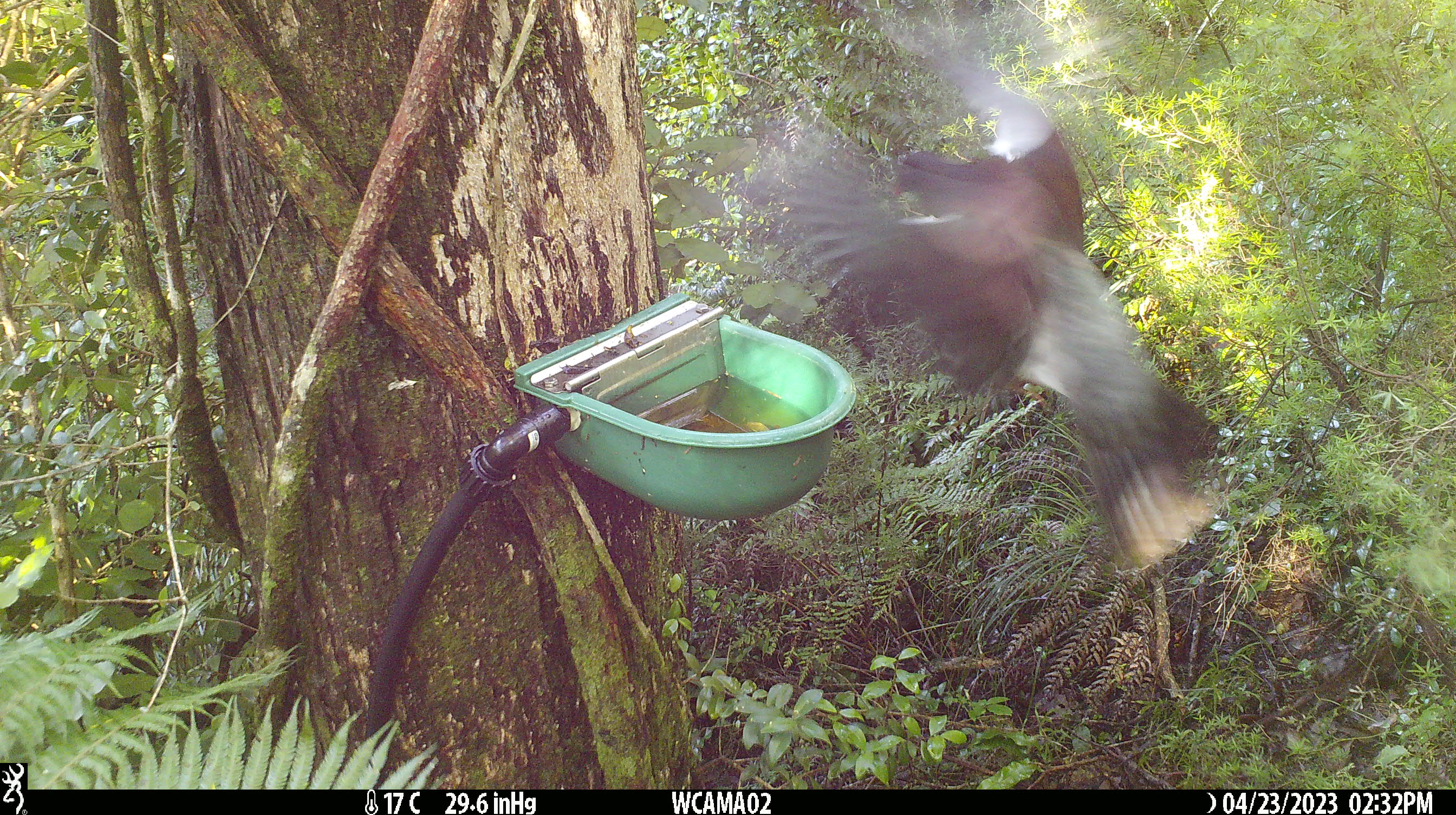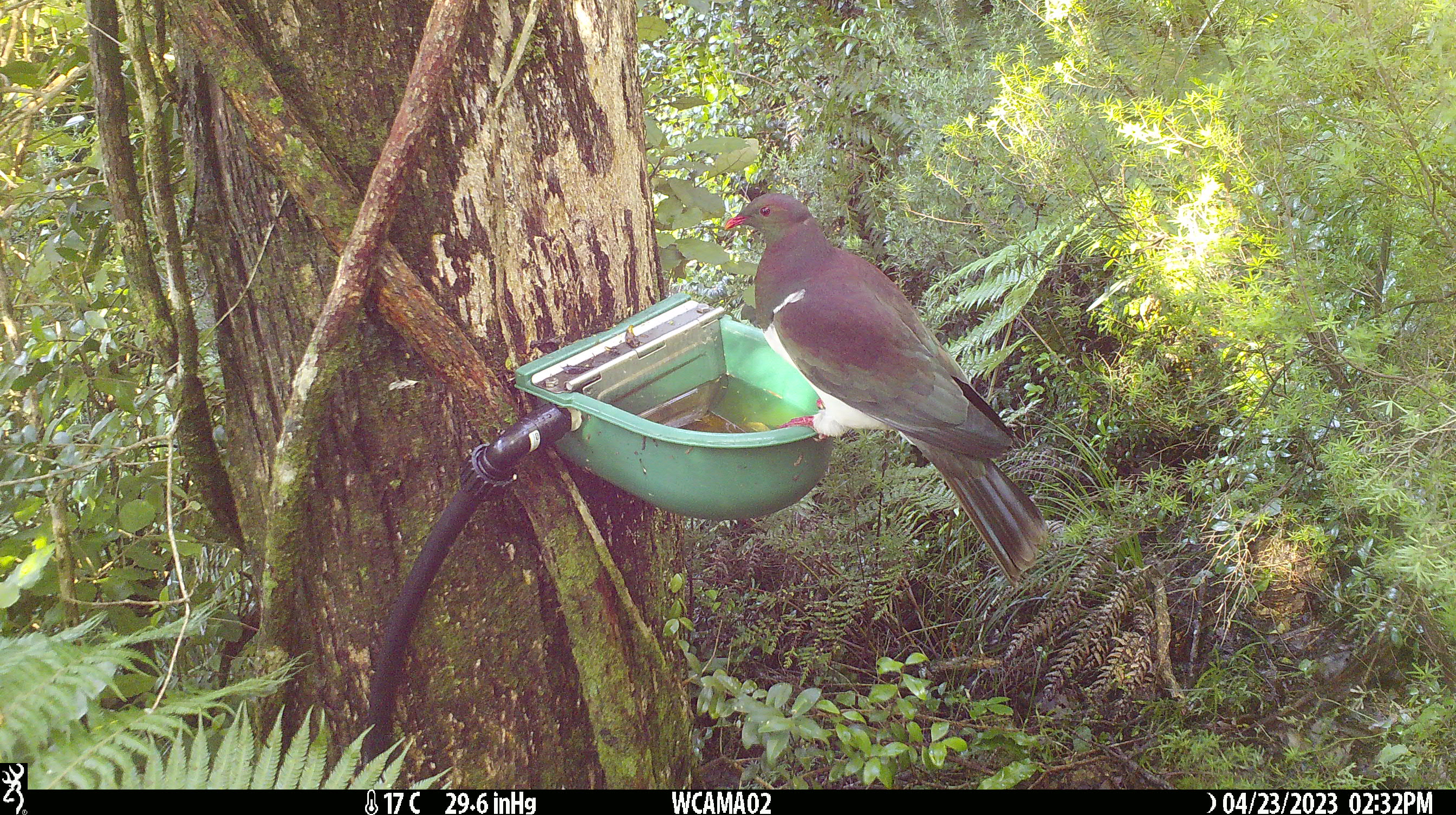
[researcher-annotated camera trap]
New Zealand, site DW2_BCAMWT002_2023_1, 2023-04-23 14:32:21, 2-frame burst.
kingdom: Animalia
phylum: Chordata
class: Aves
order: Columbiformes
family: Columbidae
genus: Hemiphaga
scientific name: Hemiphaga novaeseelandiae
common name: new zealand pigeon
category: kereru